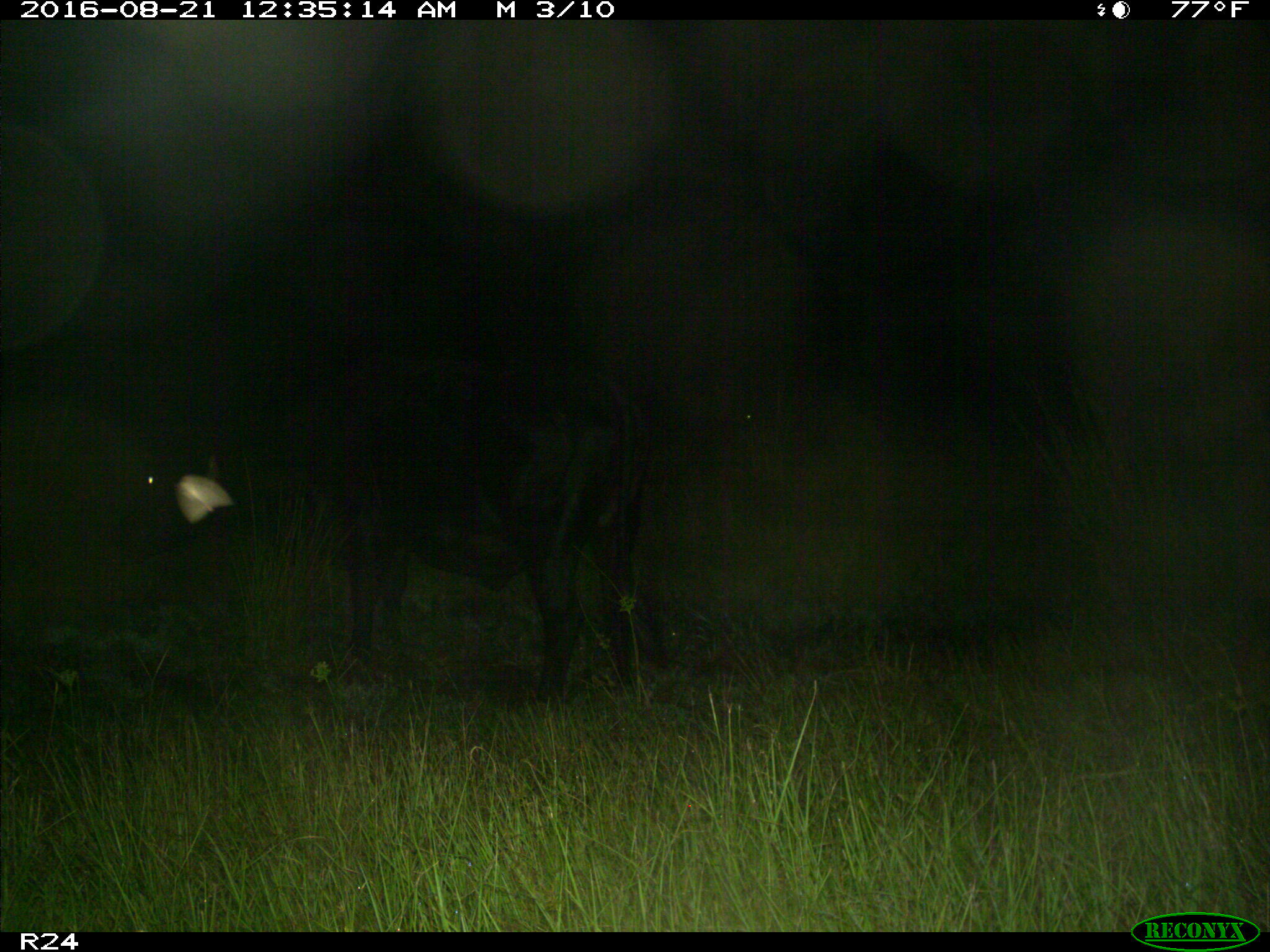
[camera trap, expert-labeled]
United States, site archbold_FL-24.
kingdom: Animalia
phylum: Chordata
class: Mammalia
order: Artiodactyla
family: Bovidae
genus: Bos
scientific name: Bos taurus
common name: domestic cow